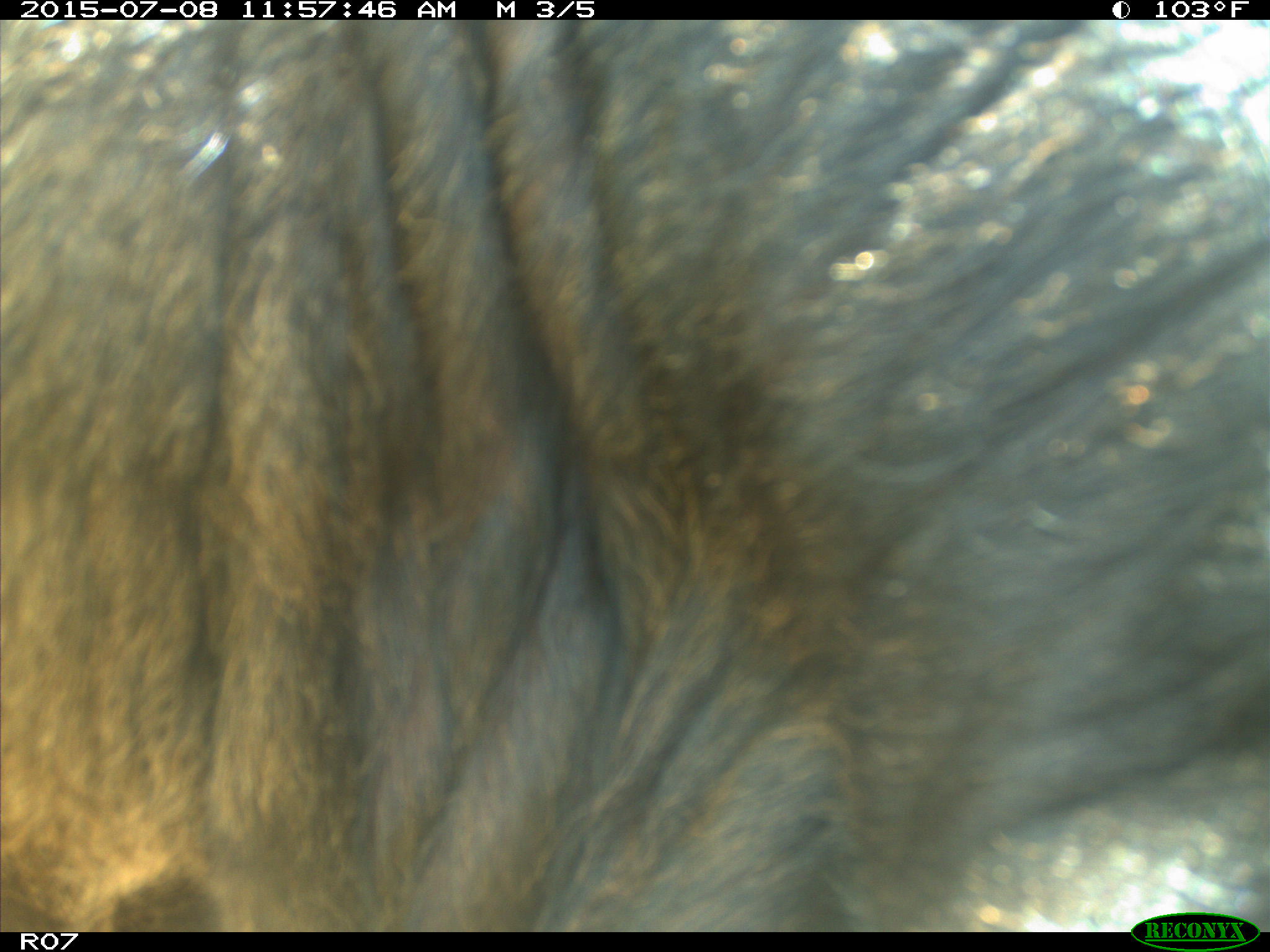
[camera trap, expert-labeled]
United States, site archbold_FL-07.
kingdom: Animalia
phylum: Chordata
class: Mammalia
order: Artiodactyla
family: Bovidae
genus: Bos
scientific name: Bos taurus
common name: domestic cow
Bos taurus (domestic cow).